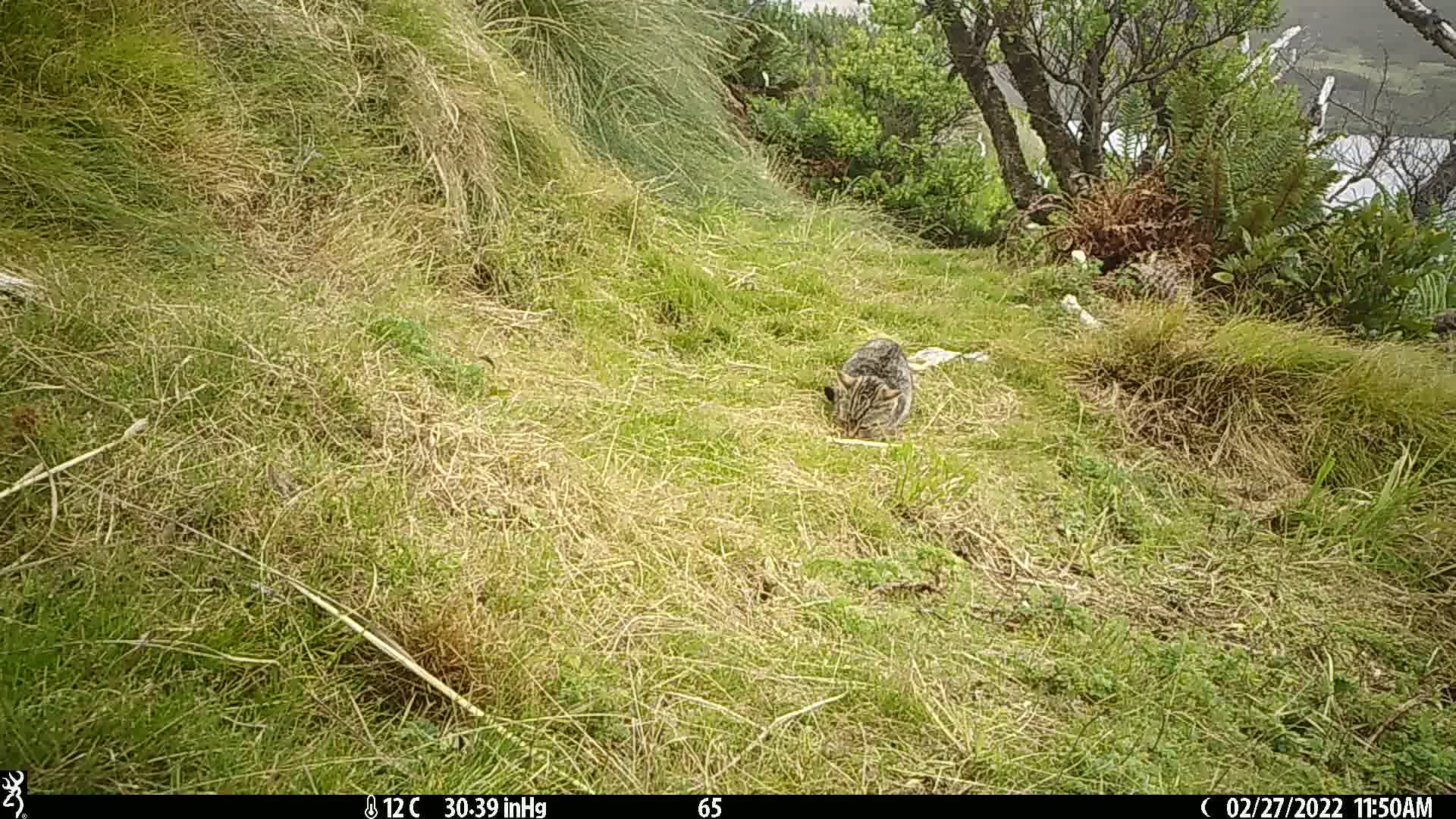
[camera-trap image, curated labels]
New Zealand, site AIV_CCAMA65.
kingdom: Animalia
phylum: Chordata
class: Mammalia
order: Carnivora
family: Felidae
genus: Felis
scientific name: Felis catus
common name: domestic cat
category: cat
Cat (domestic cat) (Felis catus).